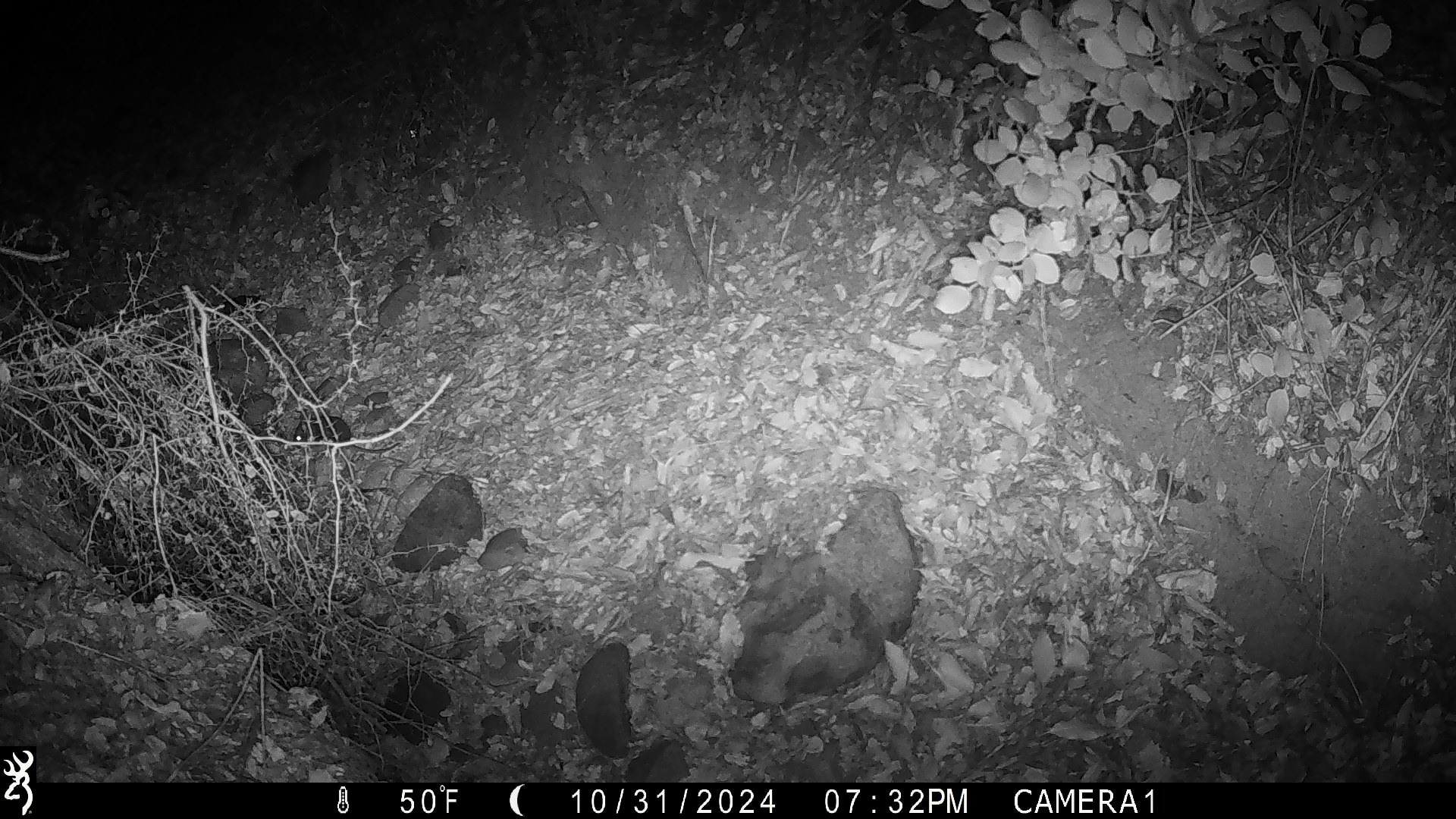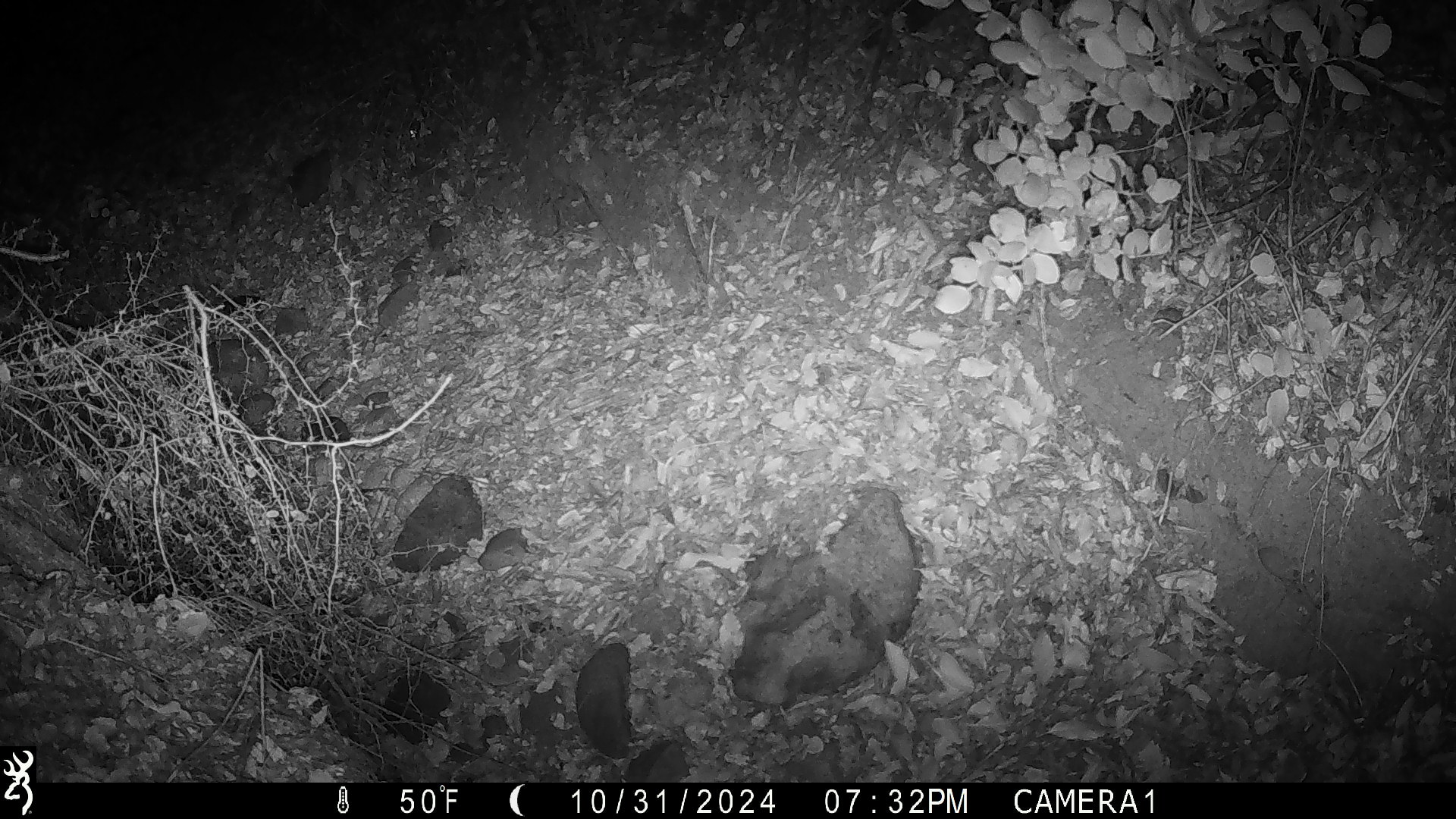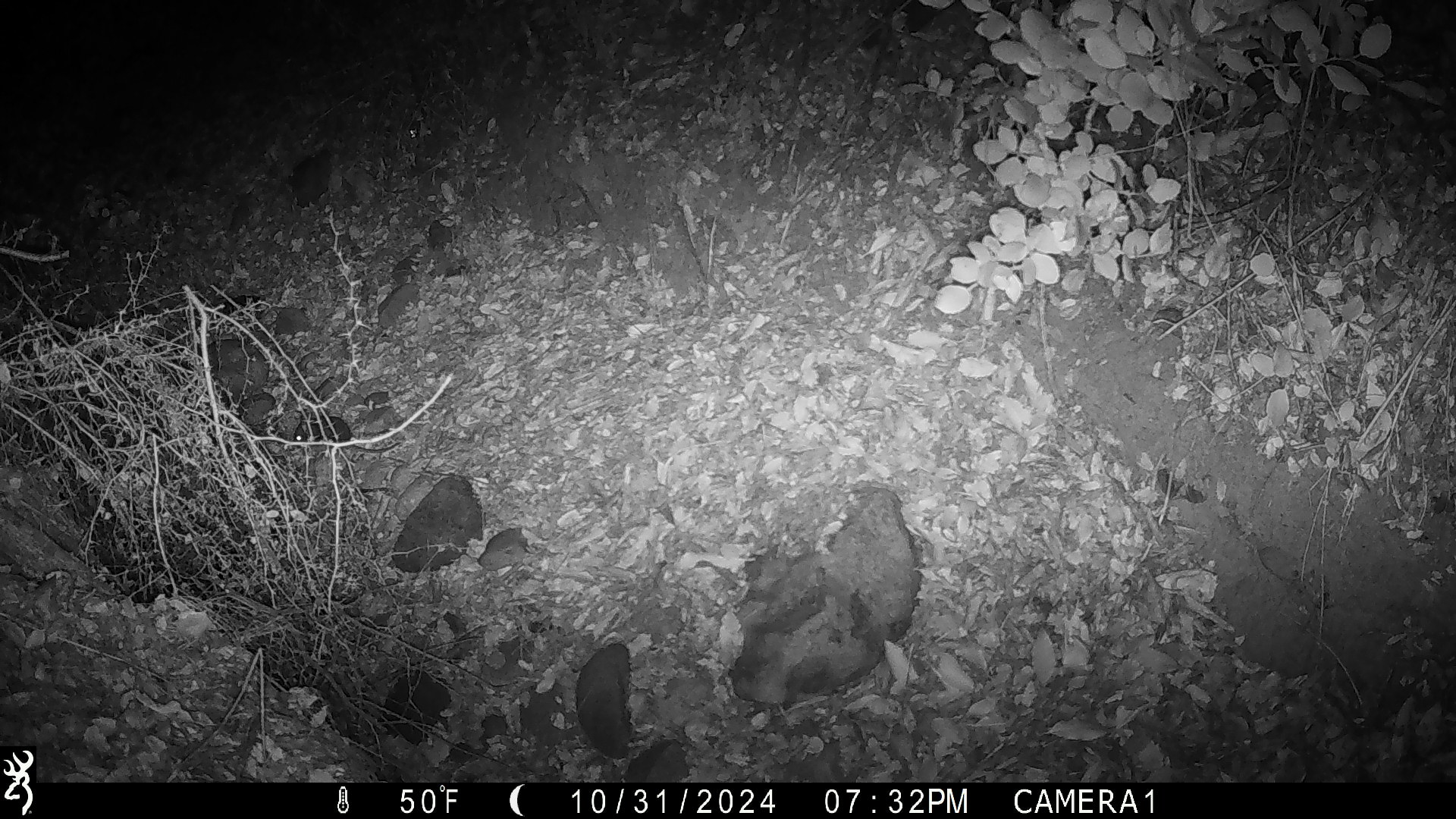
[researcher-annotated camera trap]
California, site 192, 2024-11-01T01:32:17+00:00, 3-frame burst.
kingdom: Animalia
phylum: Chordata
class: Mammalia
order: Rodentia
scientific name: Rodentia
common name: mouse or rat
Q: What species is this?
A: Mouse or rat (Rodentia).